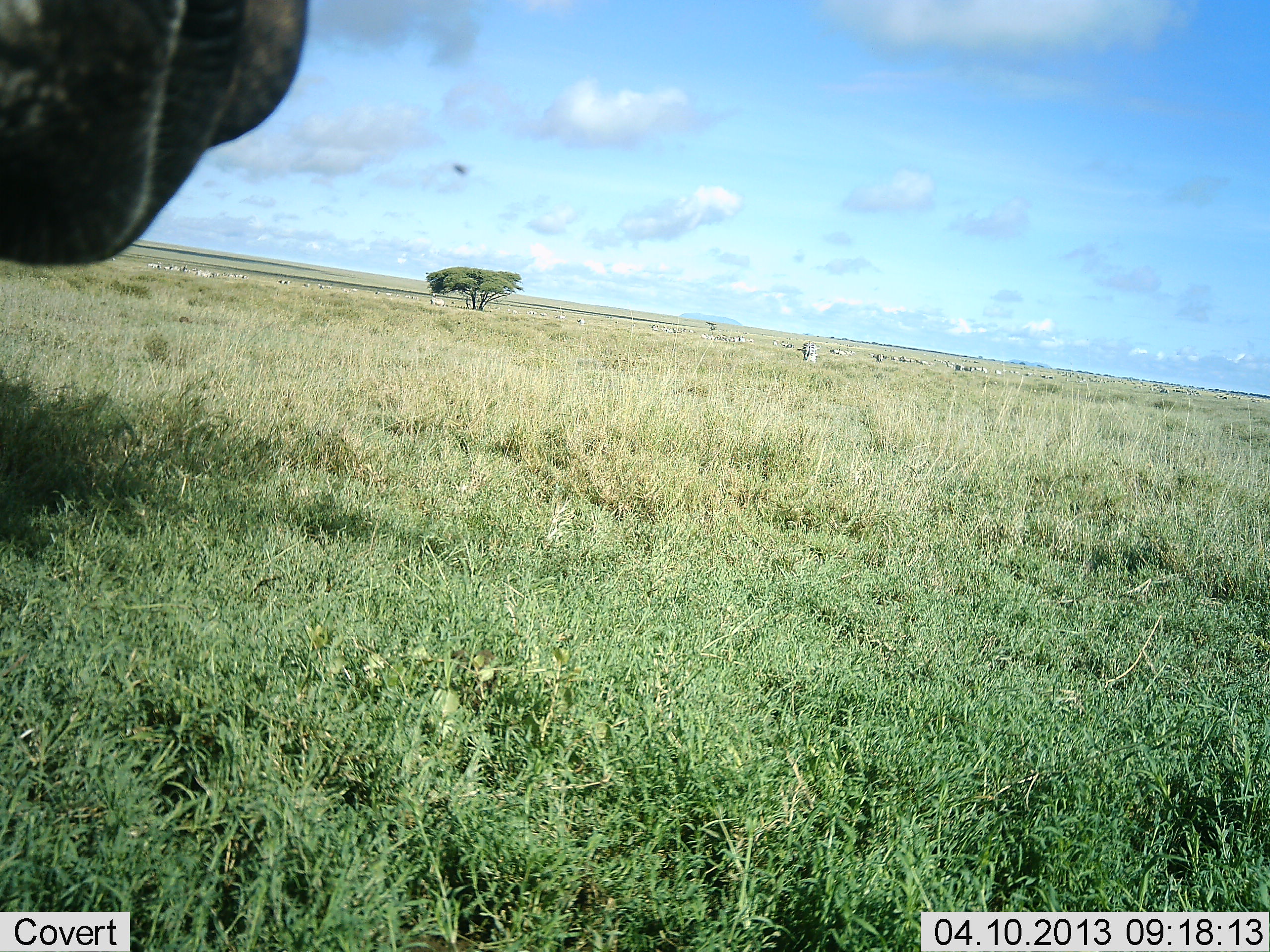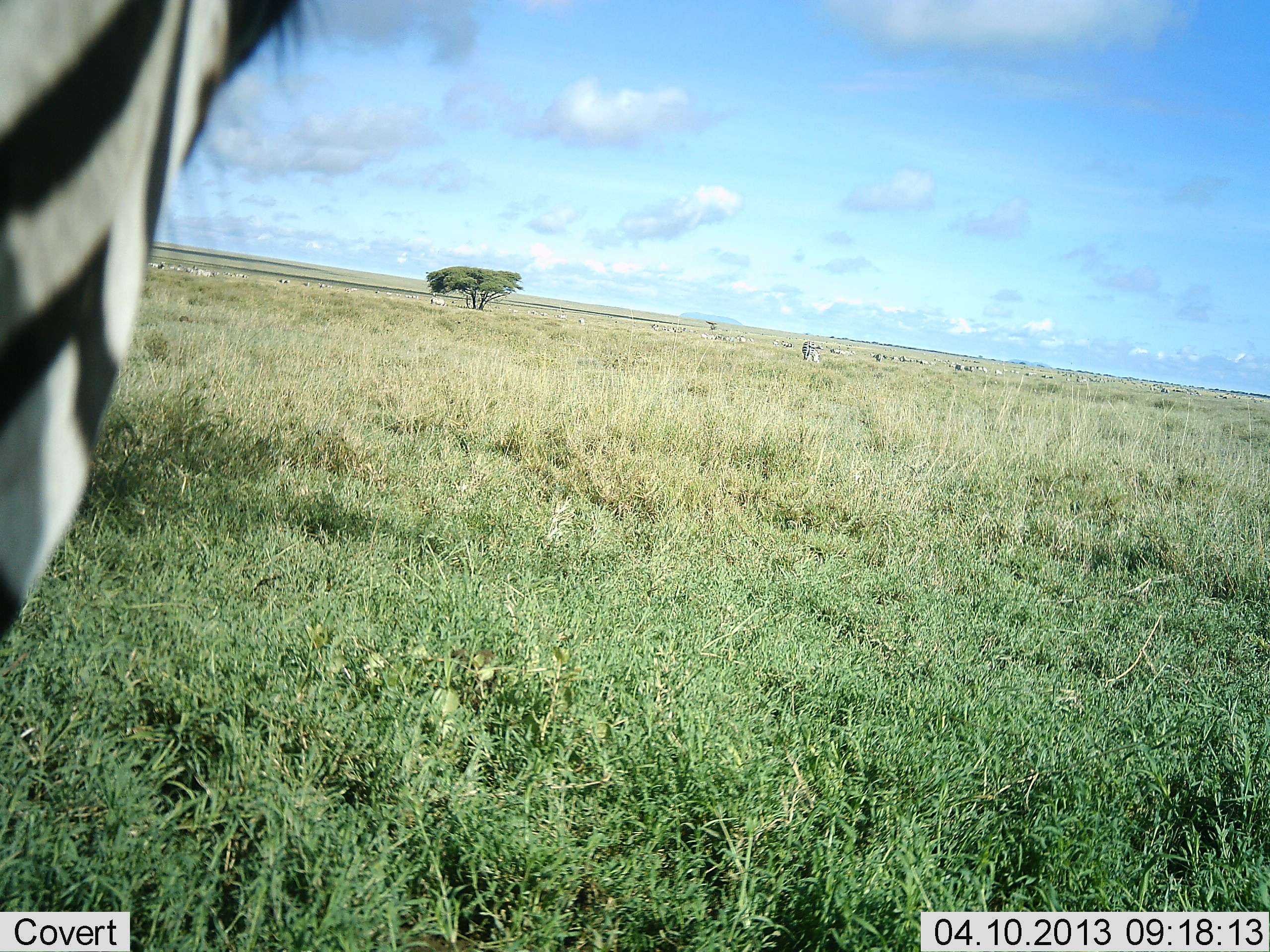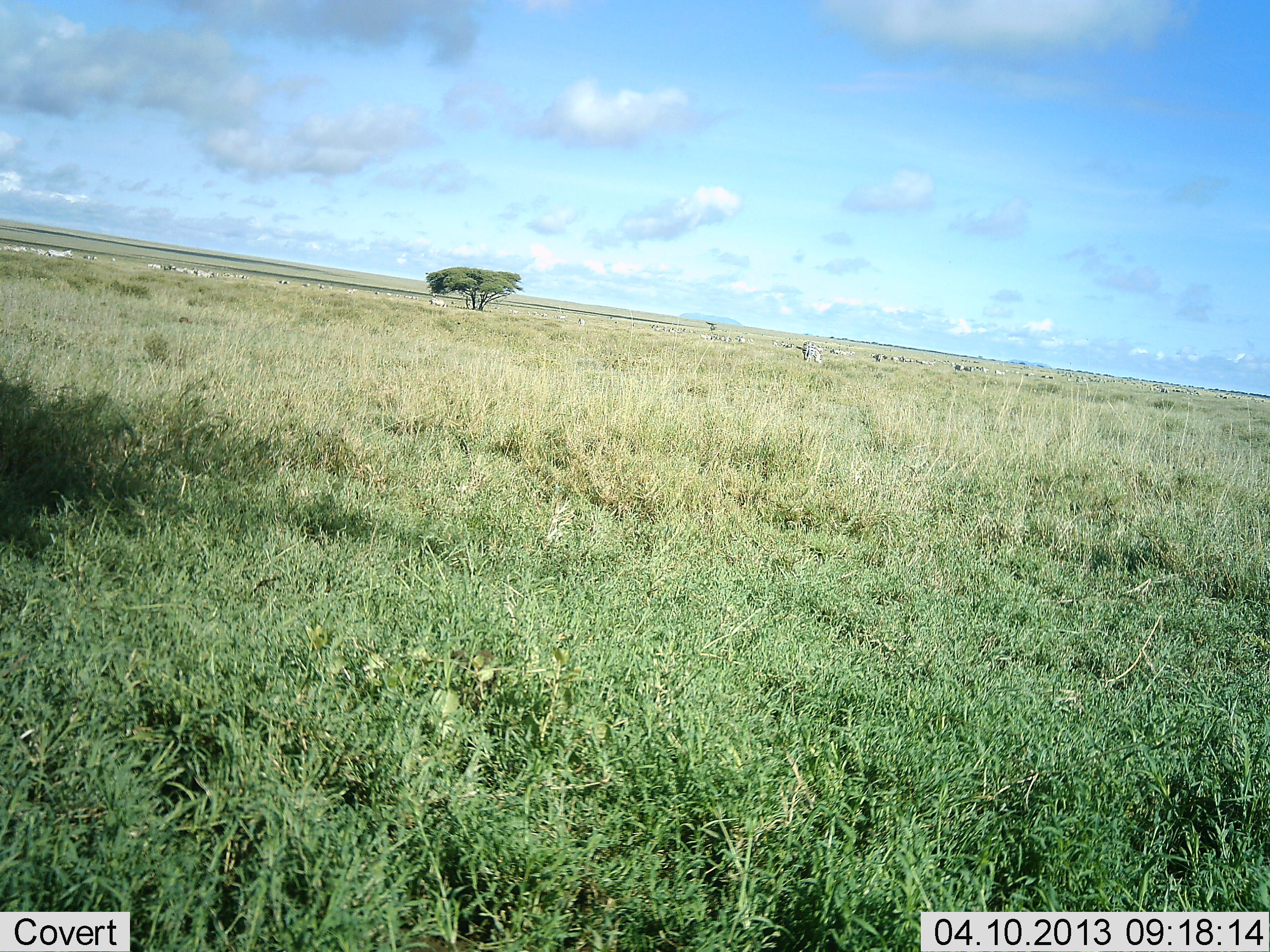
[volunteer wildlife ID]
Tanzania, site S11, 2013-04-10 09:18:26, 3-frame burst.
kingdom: Animalia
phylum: Chordata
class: Mammalia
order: Perissodactyla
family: Equidae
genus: Equus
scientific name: Equus quagga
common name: plains zebra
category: zebra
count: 1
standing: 70%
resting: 4%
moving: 30%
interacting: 0%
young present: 0%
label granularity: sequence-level